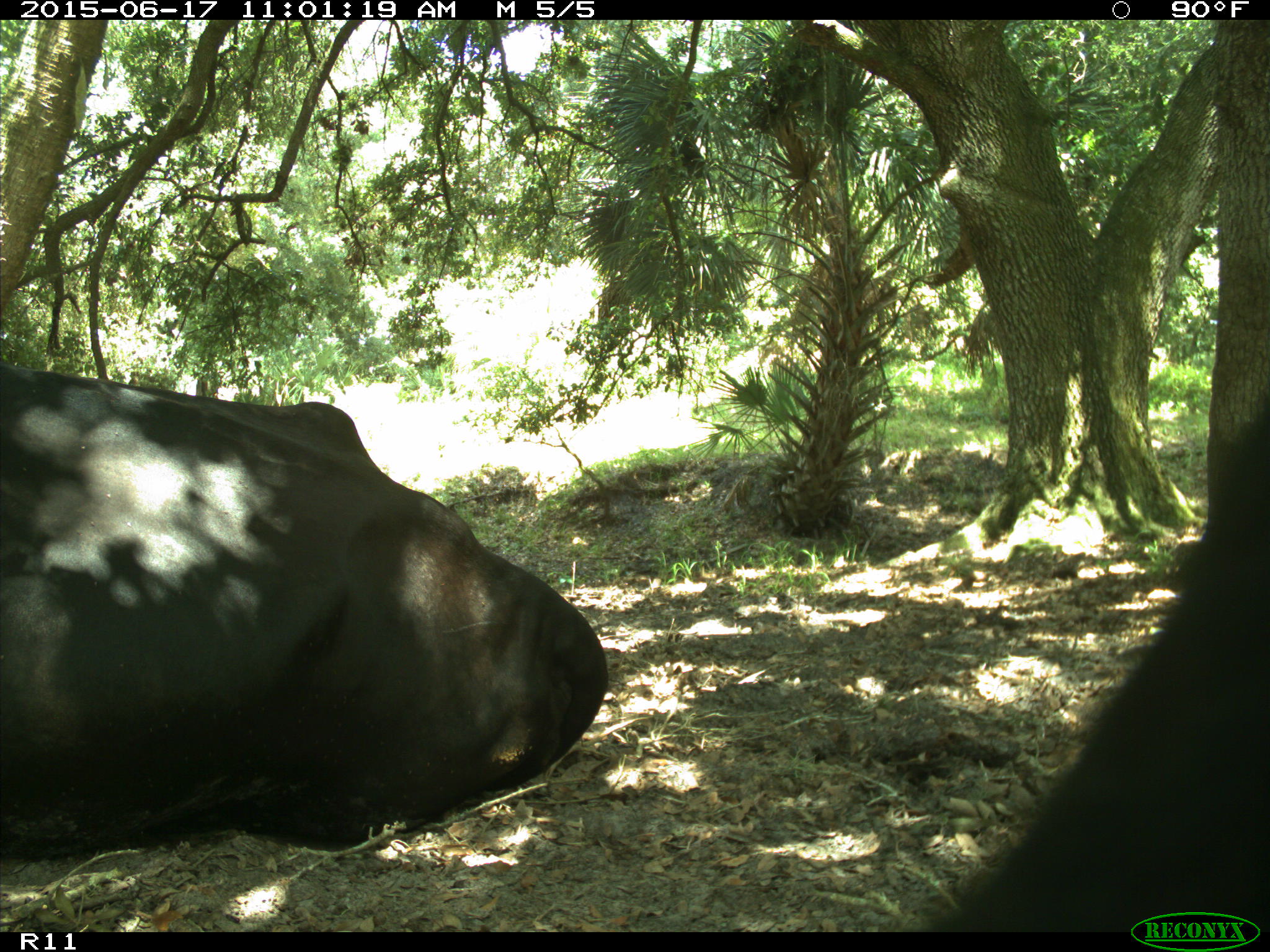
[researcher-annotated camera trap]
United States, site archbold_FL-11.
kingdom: Animalia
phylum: Chordata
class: Mammalia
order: Artiodactyla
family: Bovidae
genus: Bos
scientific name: Bos taurus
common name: domestic cow